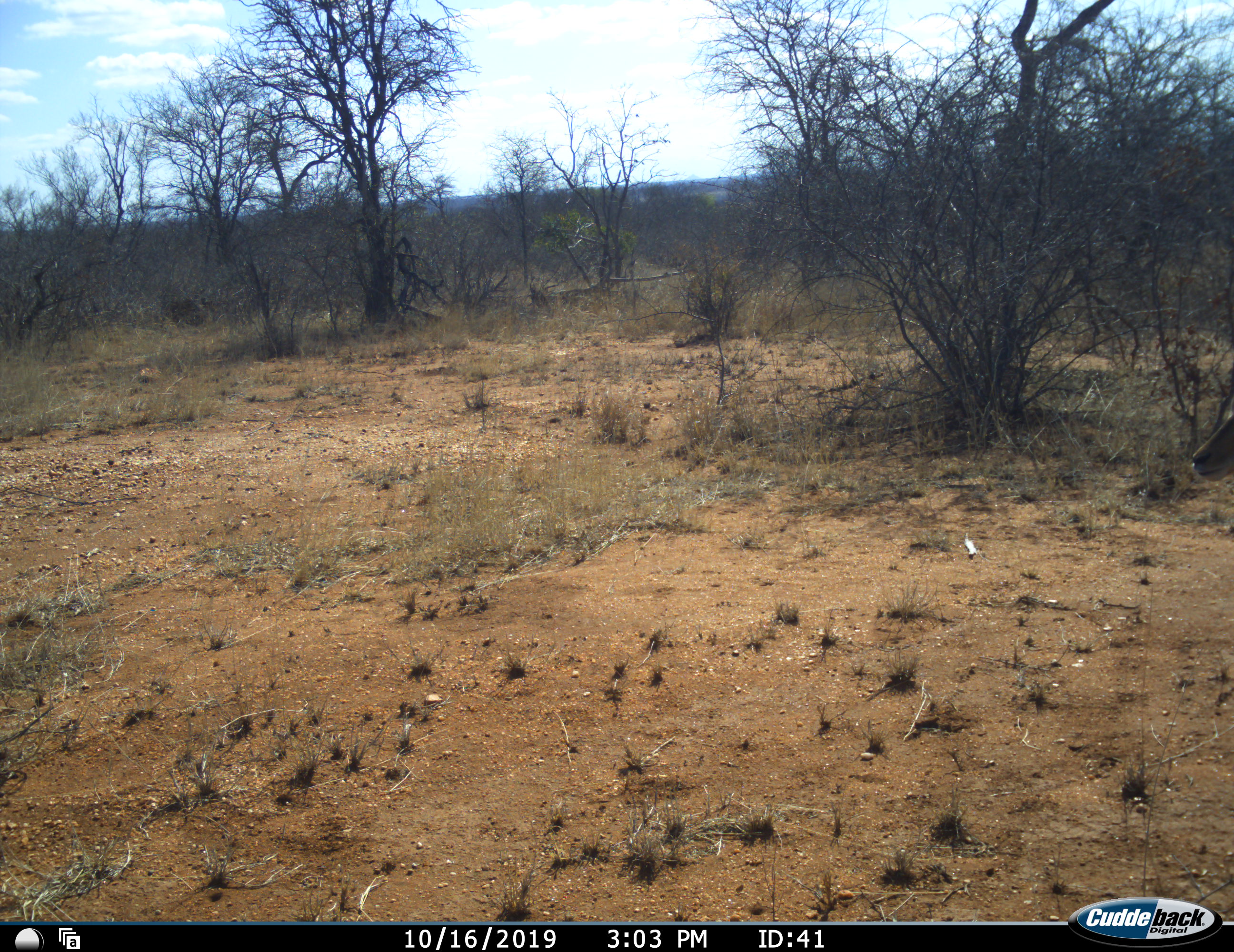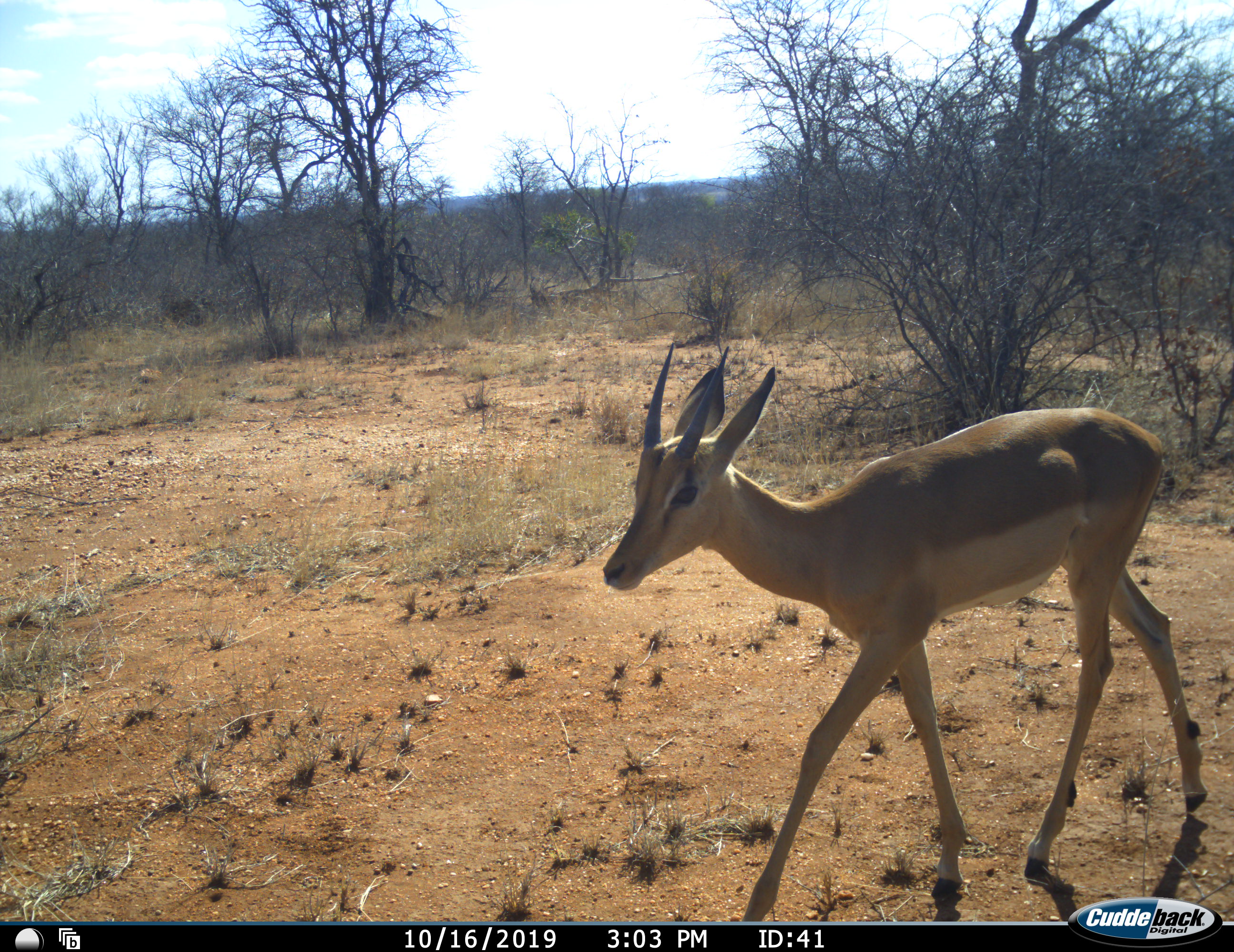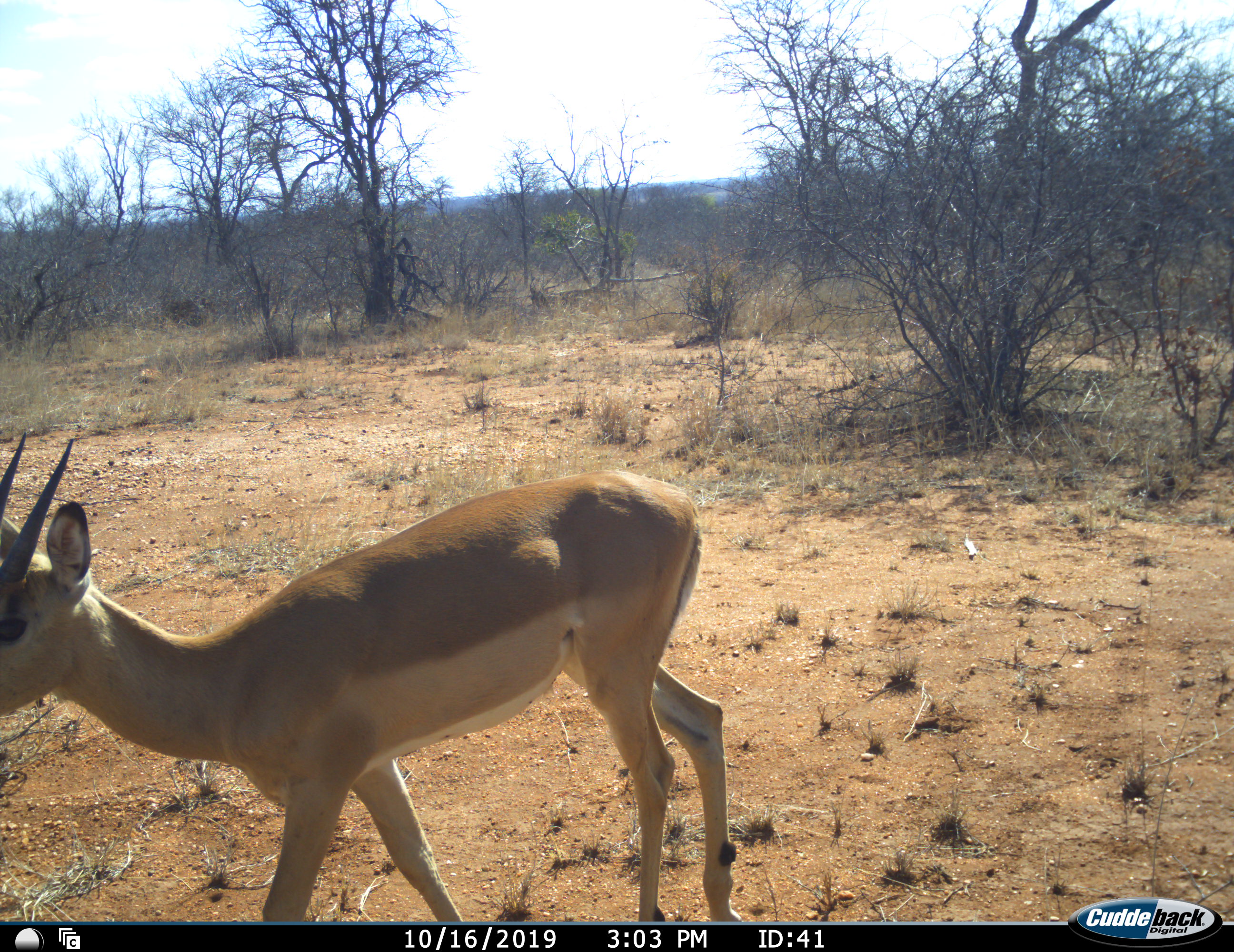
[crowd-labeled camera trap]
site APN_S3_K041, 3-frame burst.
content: unidentified animal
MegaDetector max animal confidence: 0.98